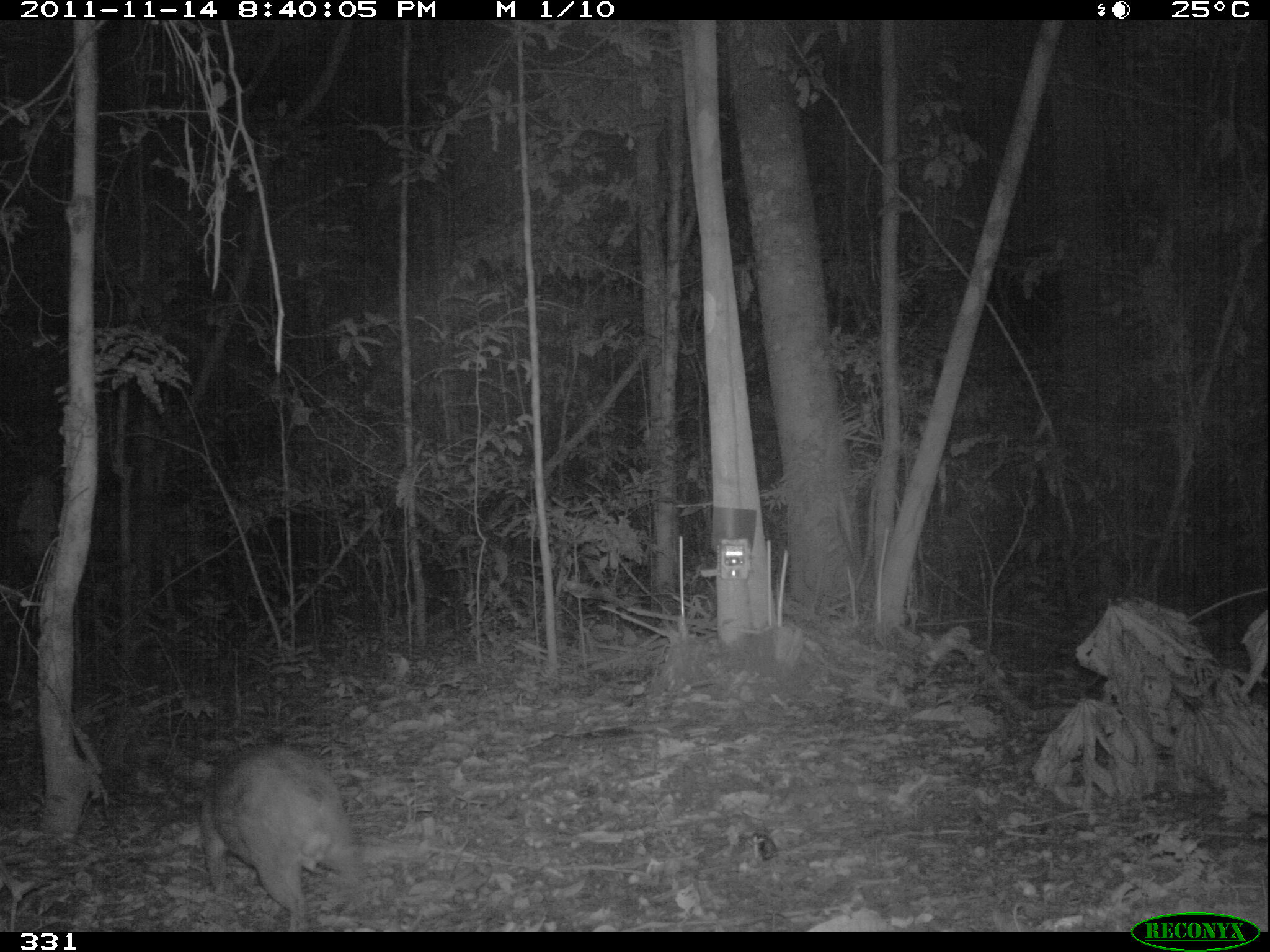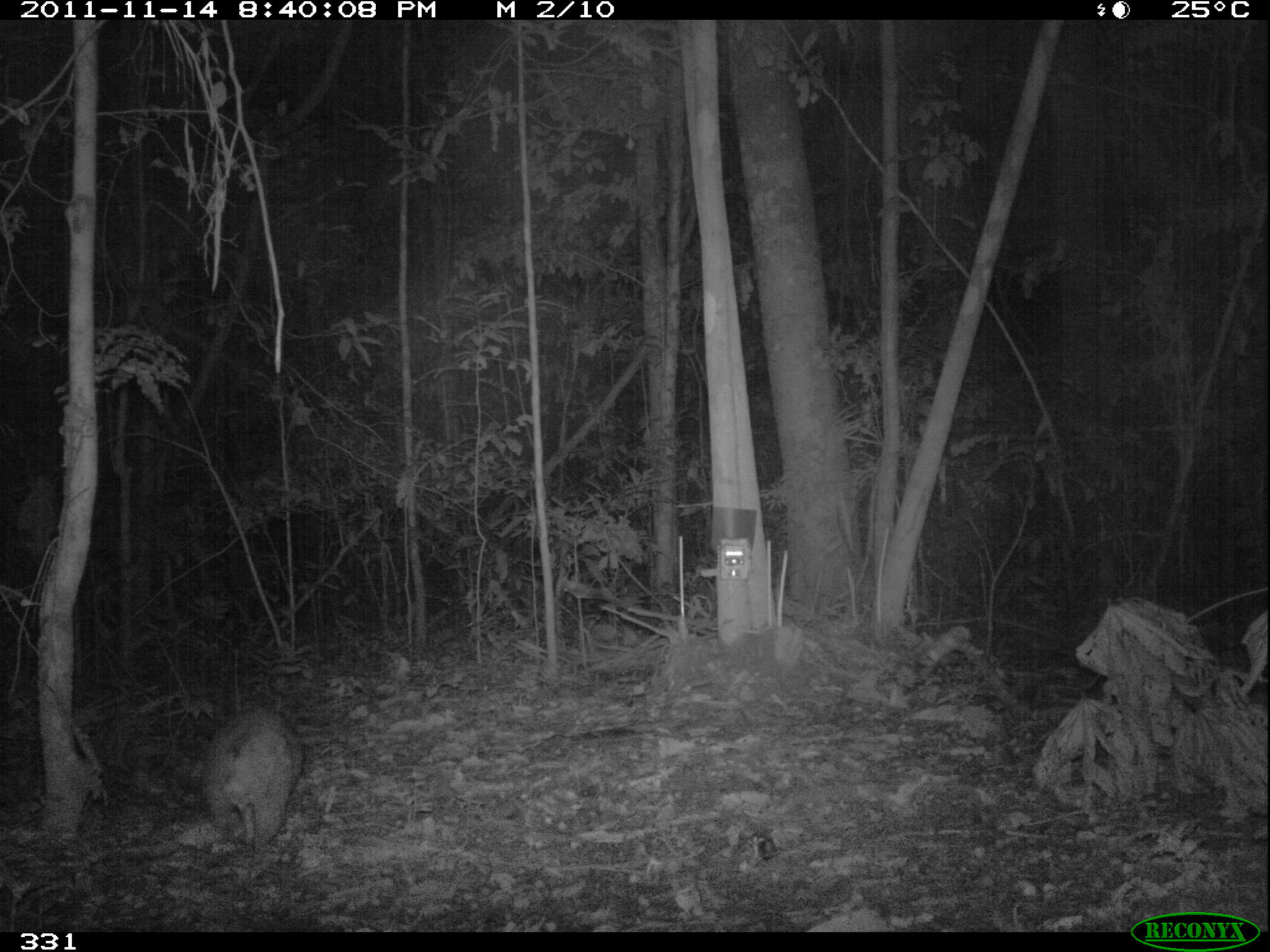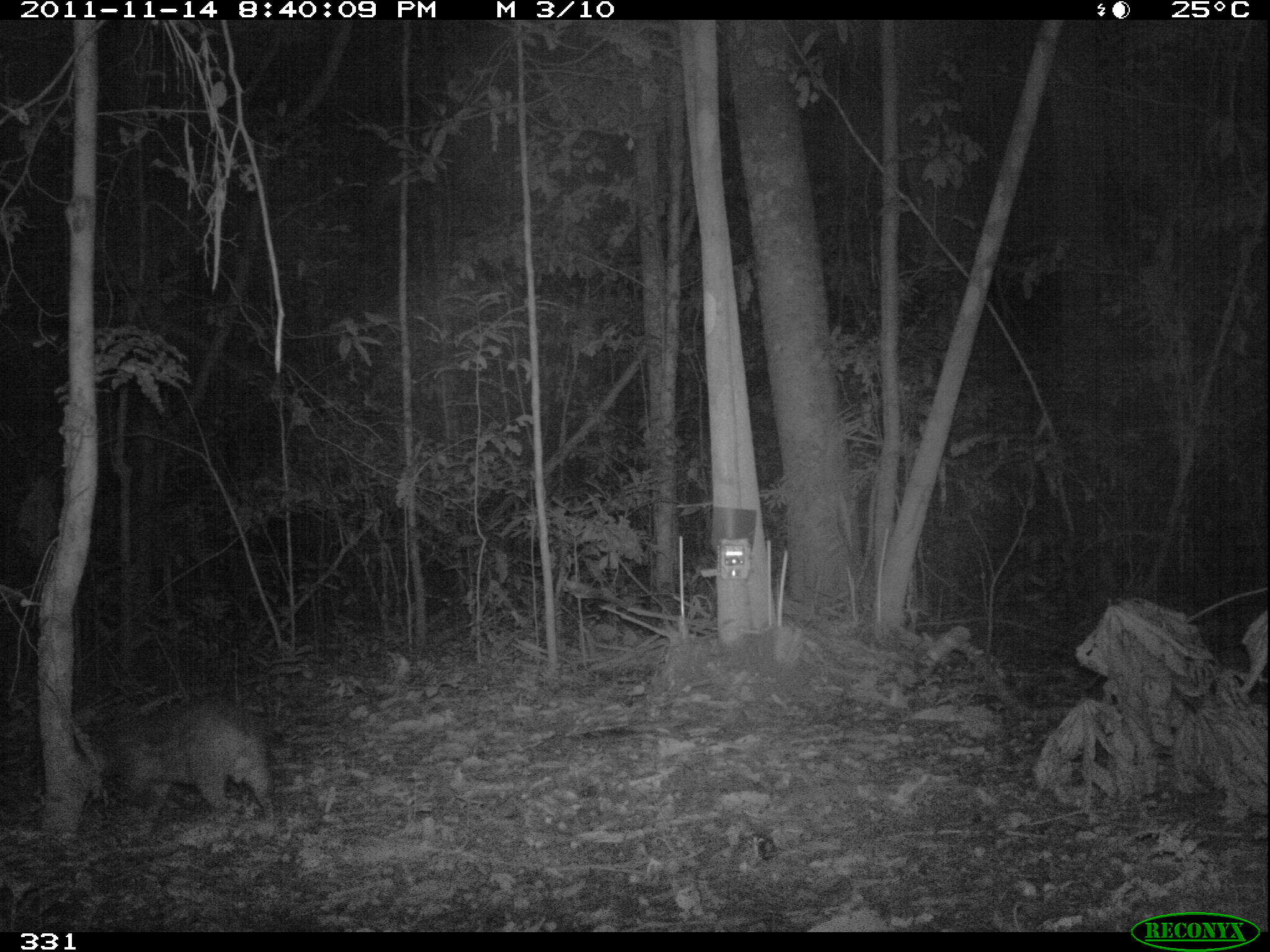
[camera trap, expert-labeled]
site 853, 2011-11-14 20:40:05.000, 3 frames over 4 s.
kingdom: Animalia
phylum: Chordata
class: Mammalia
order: Rodentia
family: Cuniculidae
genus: Cuniculus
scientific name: Cuniculus paca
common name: spotted paca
Cuniculus paca (spotted paca).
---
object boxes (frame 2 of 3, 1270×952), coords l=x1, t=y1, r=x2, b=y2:
cuniculus paca: l=193, t=706, r=305, b=850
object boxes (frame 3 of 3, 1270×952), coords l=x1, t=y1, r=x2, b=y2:
cuniculus paca: l=85, t=693, r=278, b=815